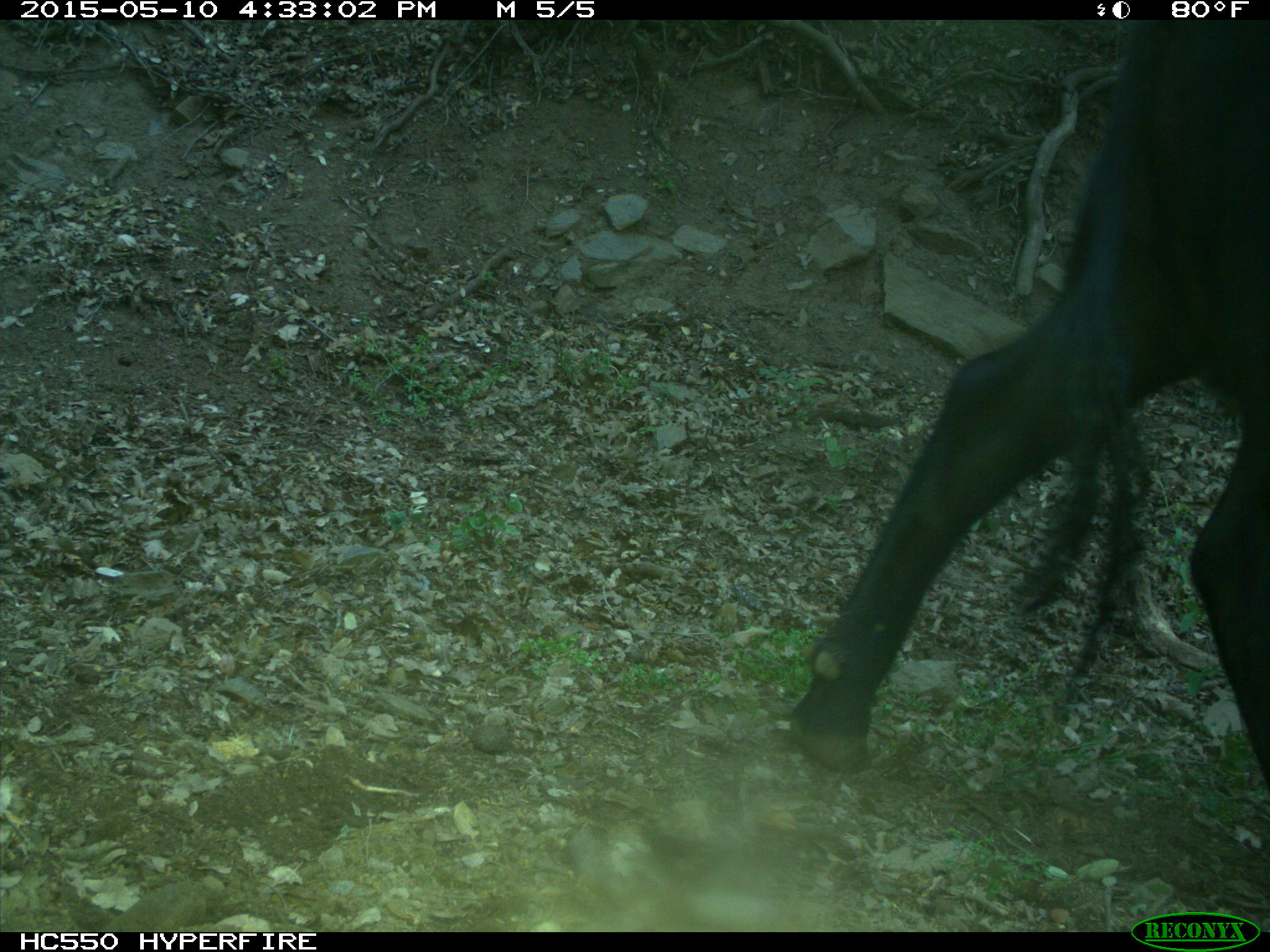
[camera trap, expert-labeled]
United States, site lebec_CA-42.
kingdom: Animalia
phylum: Chordata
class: Mammalia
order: Artiodactyla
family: Bovidae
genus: Bos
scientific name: Bos taurus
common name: domestic cow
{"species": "Bos taurus (domestic cow)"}